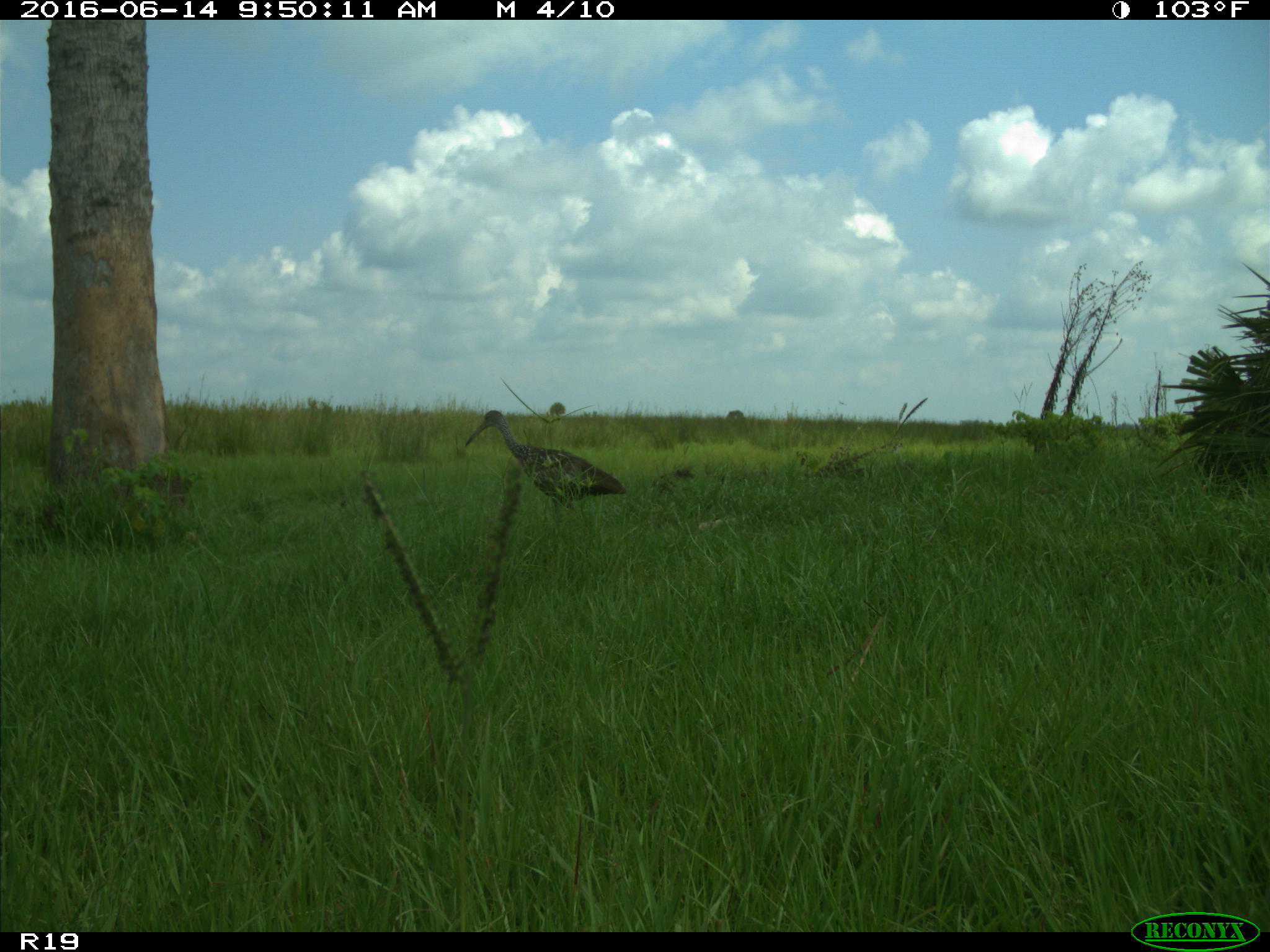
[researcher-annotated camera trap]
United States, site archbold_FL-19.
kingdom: Animalia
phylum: Chordata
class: Aves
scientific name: Aves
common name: birds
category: unidentified bird